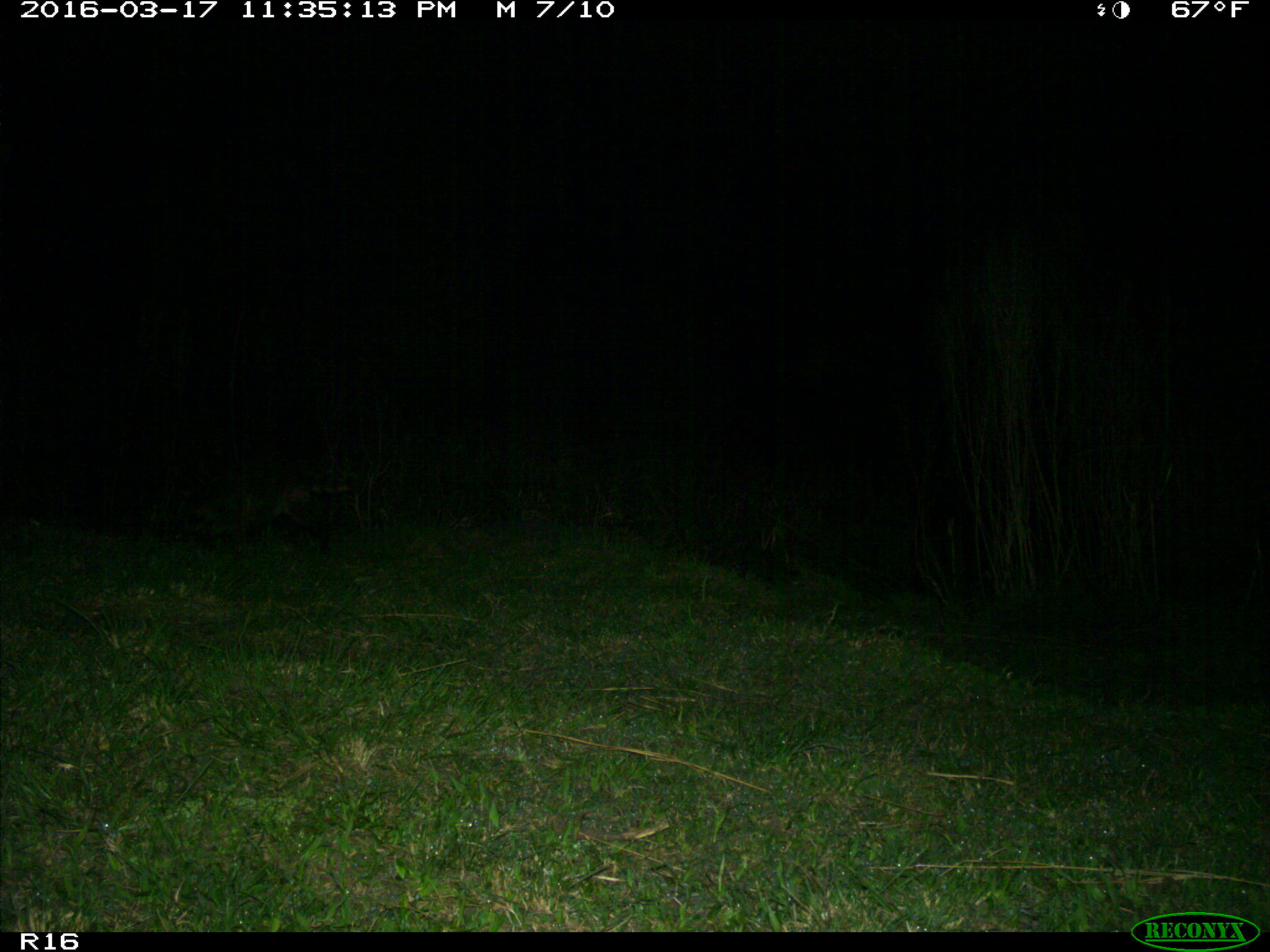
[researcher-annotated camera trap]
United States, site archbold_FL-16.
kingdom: Animalia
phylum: Chordata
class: Mammalia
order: Carnivora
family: Procyonidae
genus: Procyon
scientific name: Procyon lotor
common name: common raccoon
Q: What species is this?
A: Procyon lotor (common raccoon).